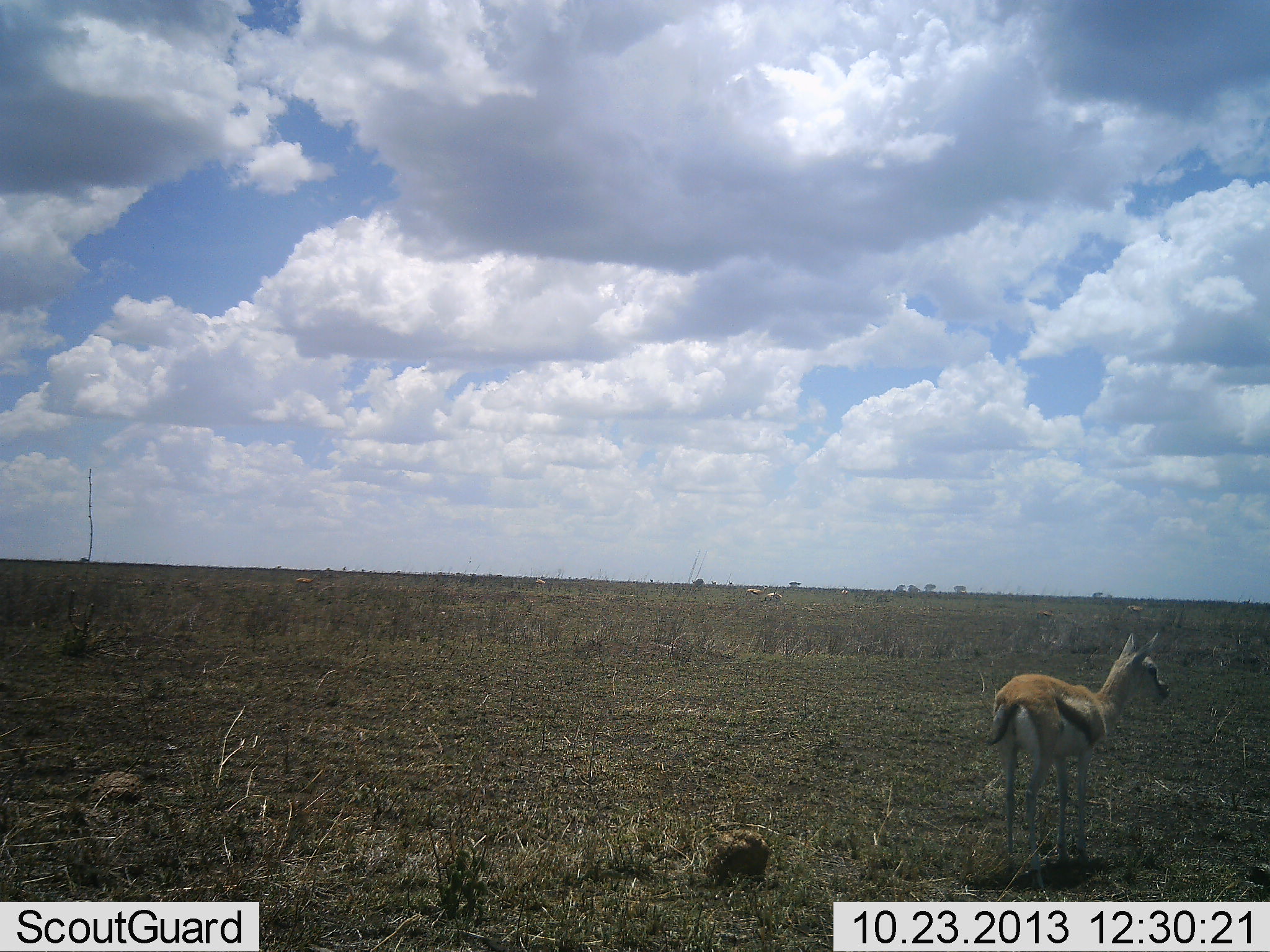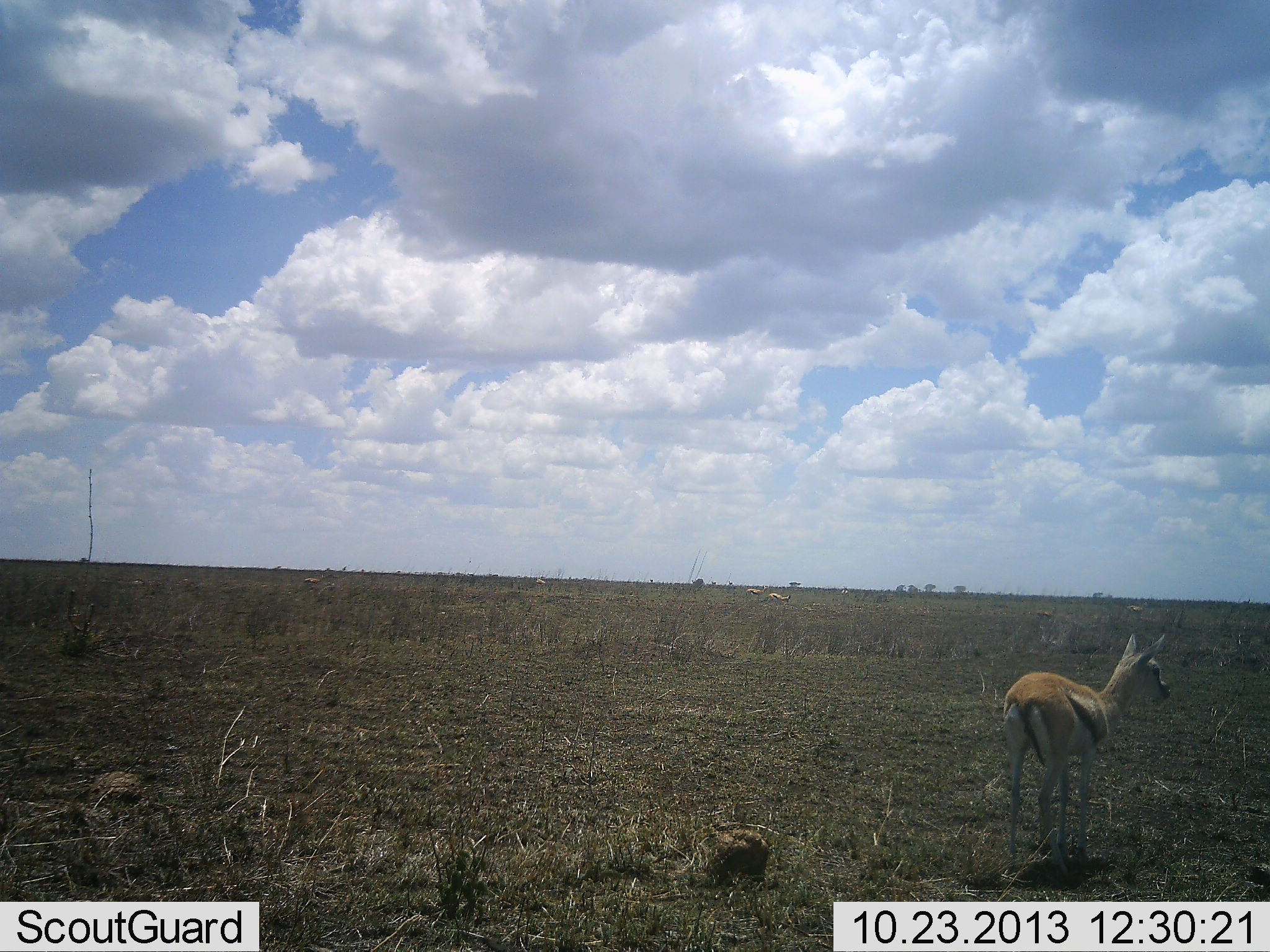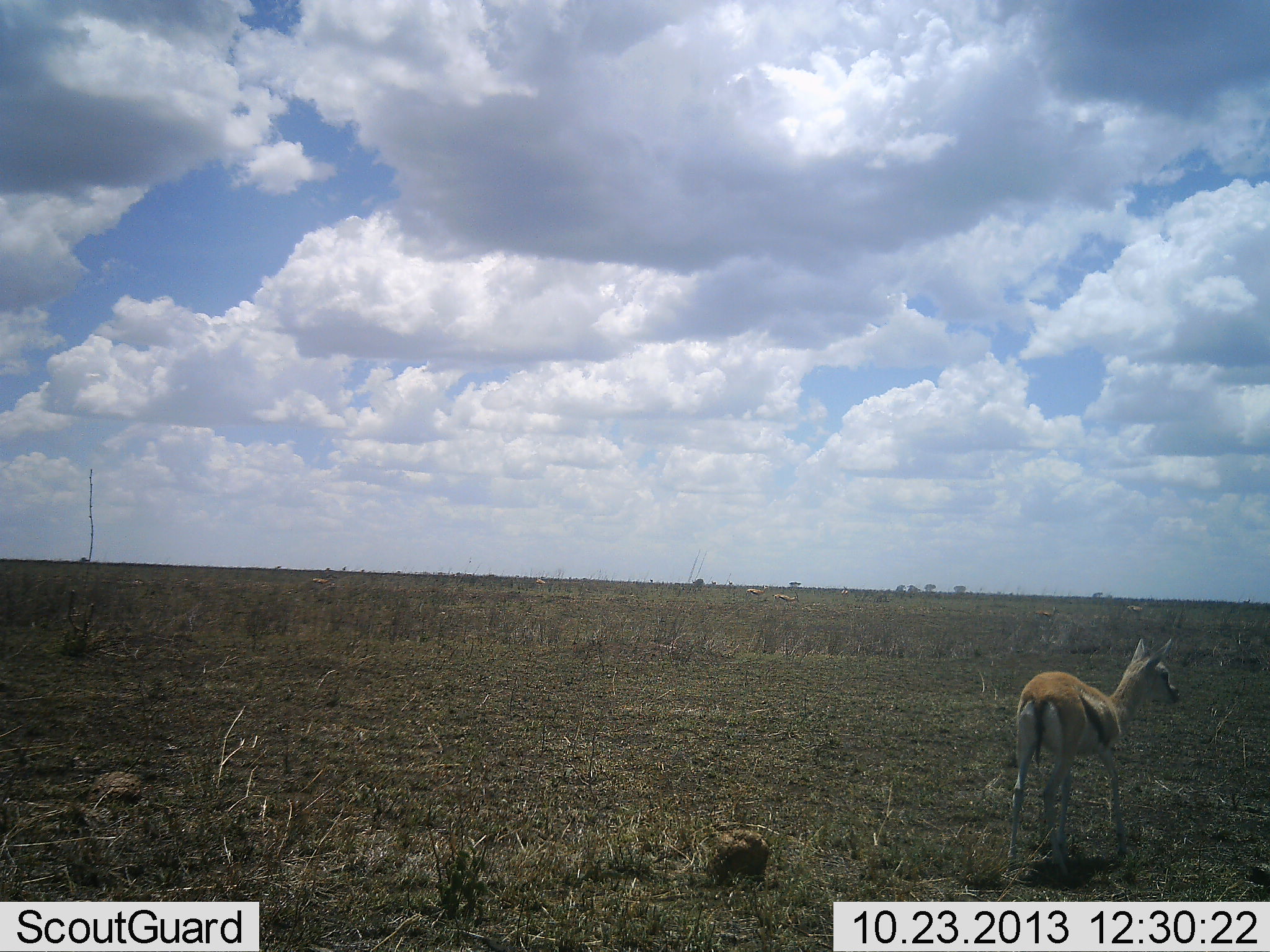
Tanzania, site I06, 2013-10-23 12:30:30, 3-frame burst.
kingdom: Animalia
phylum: Chordata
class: Mammalia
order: Artiodactyla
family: Bovidae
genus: Eudorcas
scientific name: Eudorcas thomsonii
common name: thomson's gazelle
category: gazellethomsons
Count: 1.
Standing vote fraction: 65%.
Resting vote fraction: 0%.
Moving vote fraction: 39%.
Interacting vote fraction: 0%.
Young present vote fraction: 0%.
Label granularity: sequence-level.